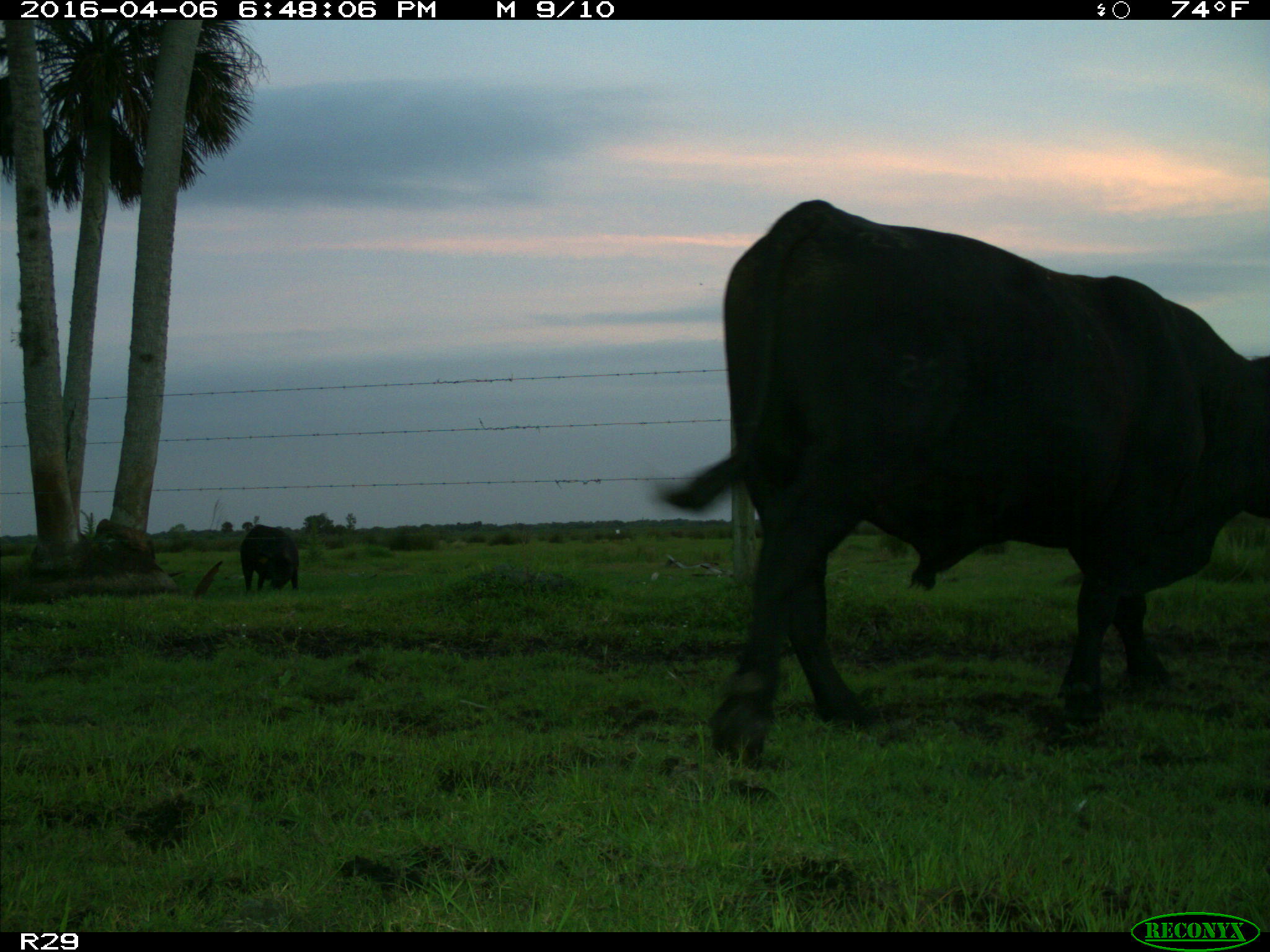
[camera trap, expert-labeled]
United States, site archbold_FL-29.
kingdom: Animalia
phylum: Chordata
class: Mammalia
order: Artiodactyla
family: Bovidae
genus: Bos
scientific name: Bos taurus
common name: domestic cow